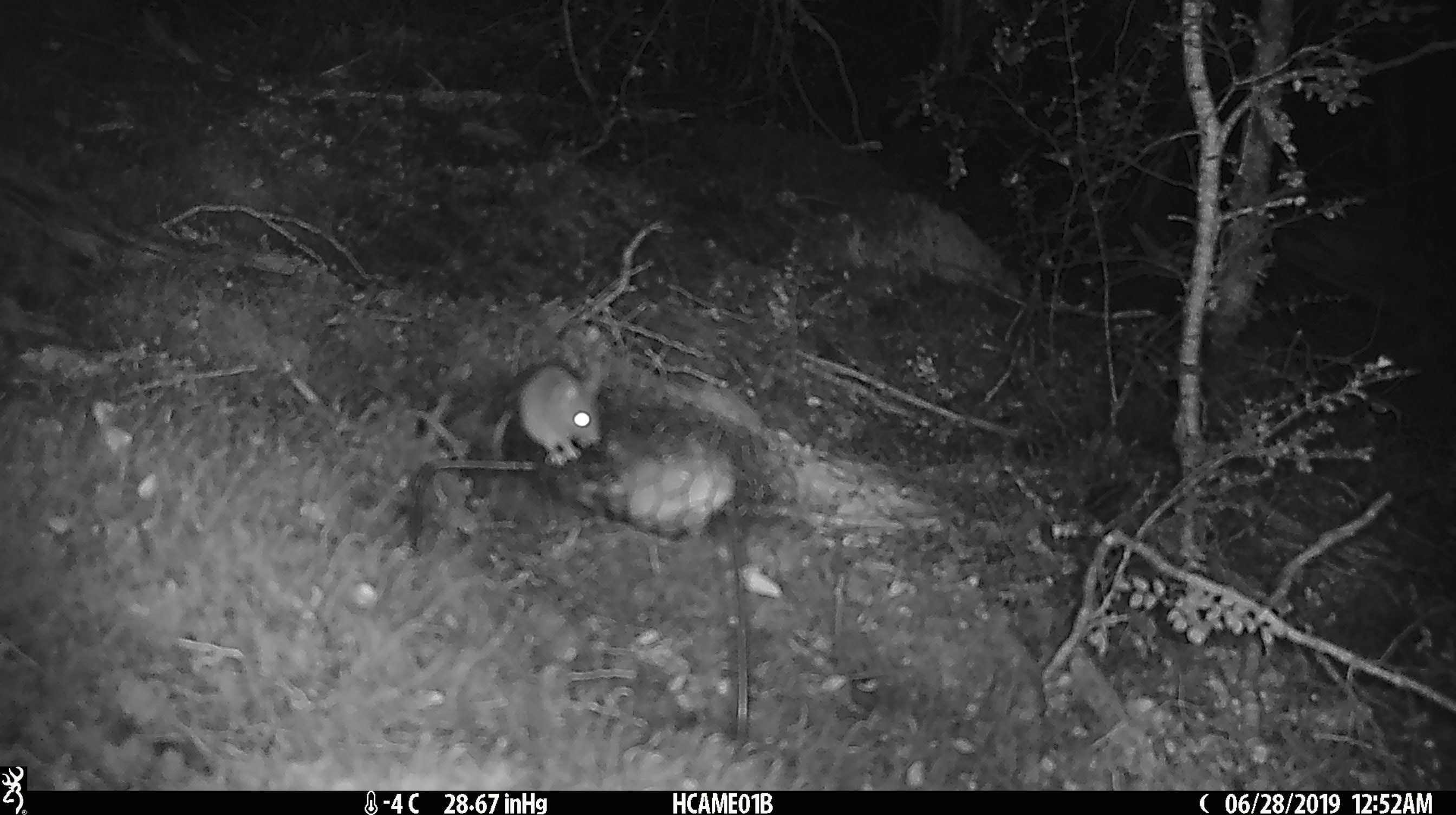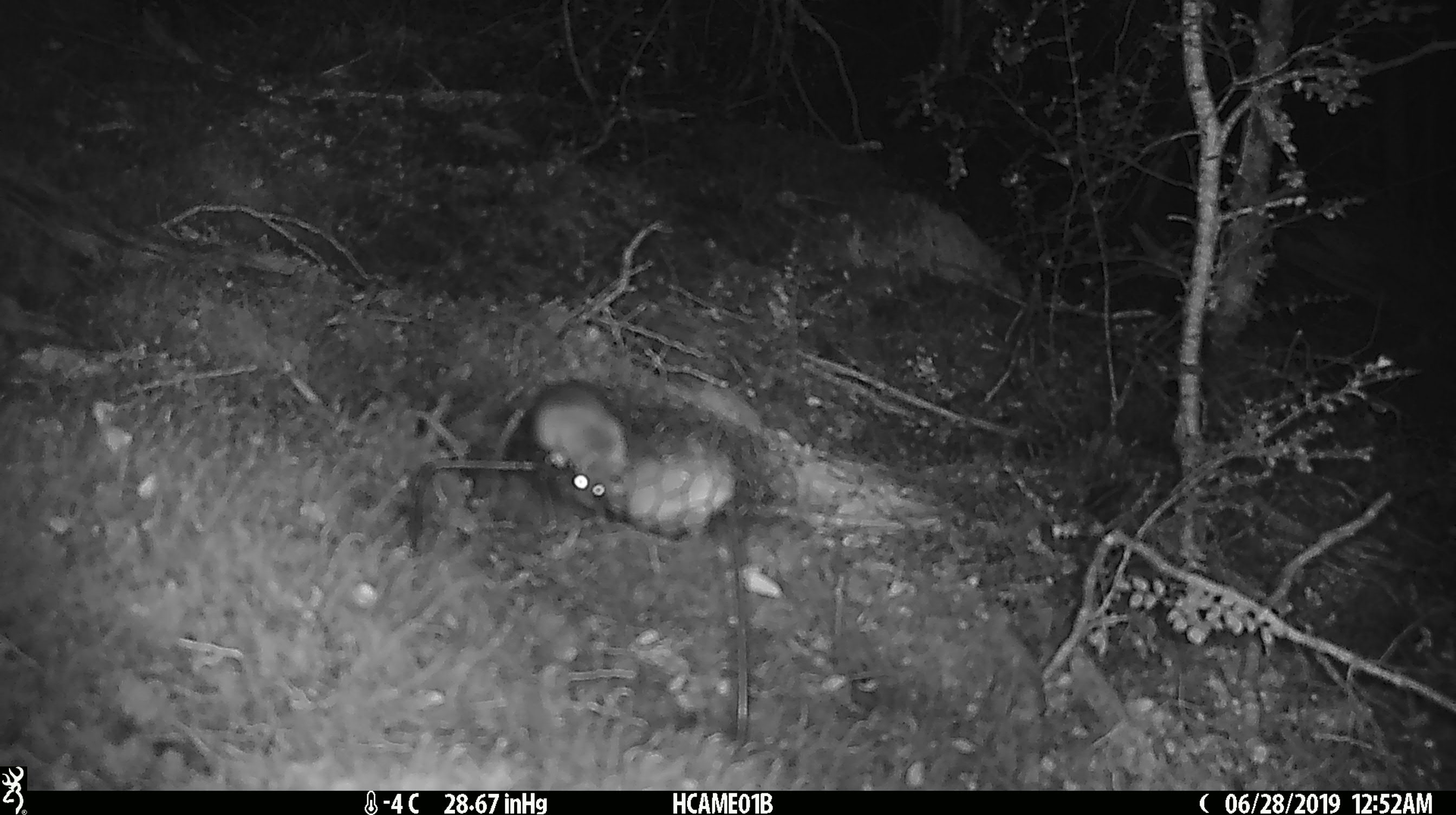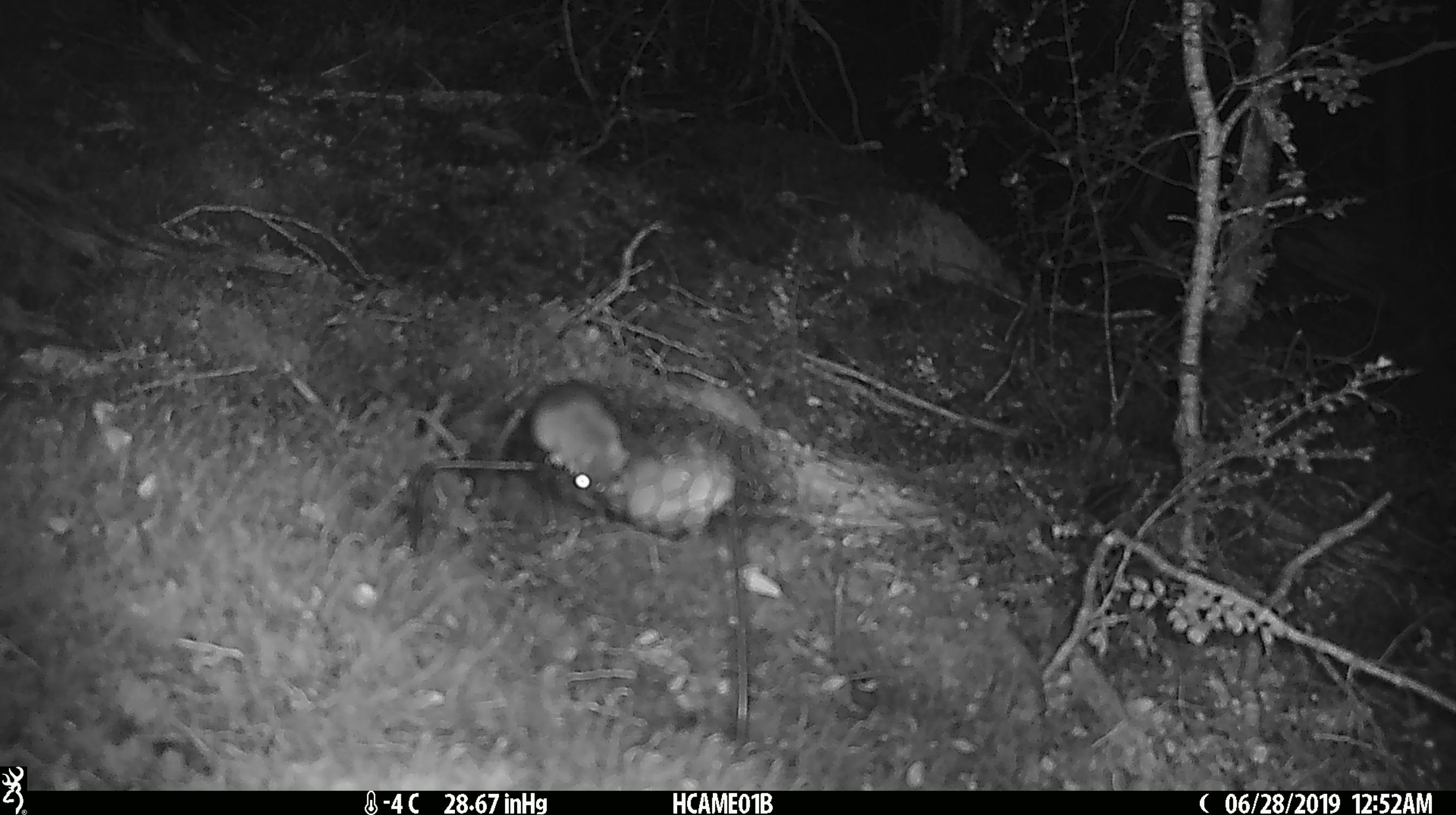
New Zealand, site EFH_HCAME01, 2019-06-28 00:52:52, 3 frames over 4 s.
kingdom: Animalia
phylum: Chordata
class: Mammalia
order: Rodentia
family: Muridae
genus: Mus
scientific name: Mus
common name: mouse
Mouse (Mus).